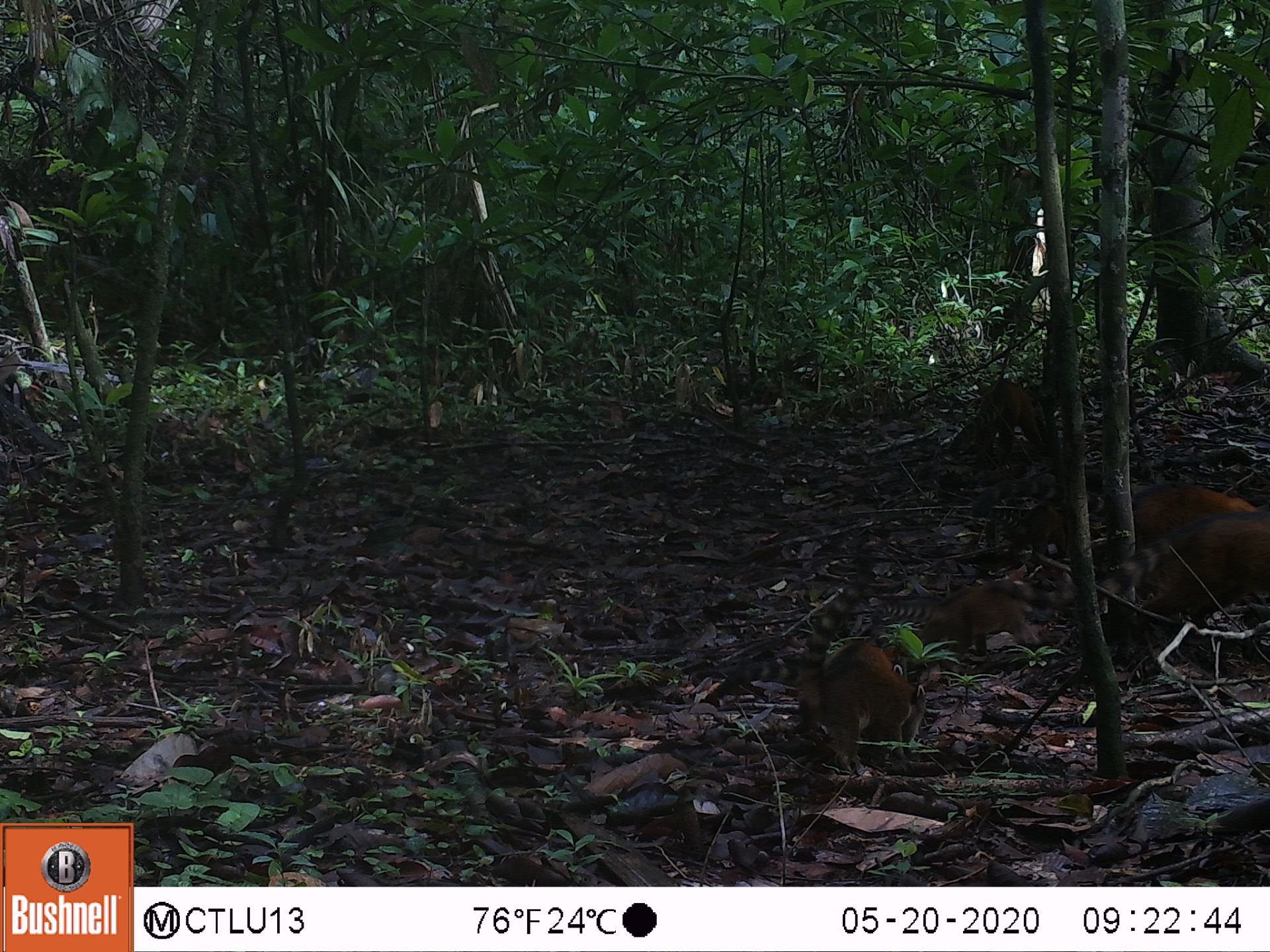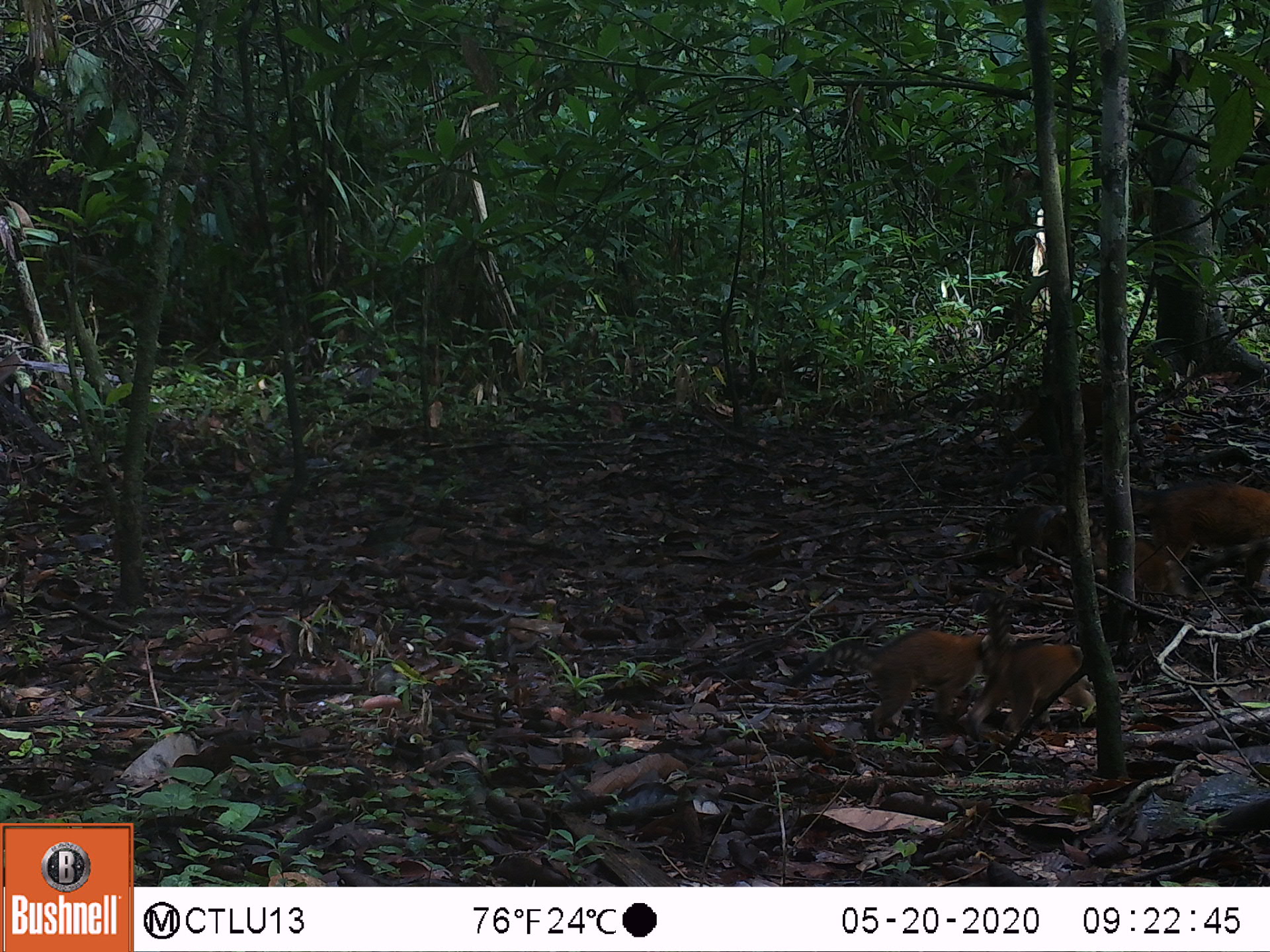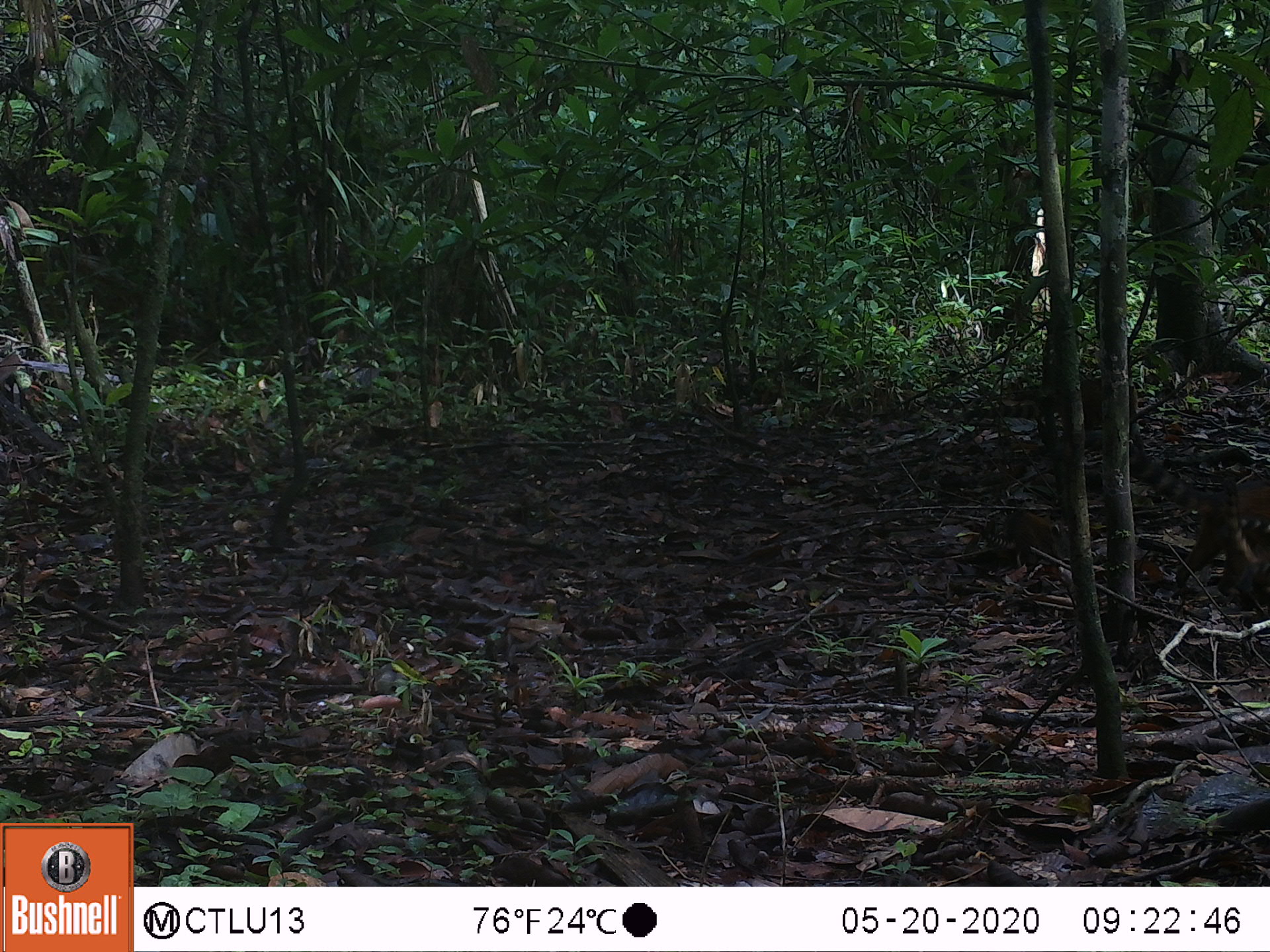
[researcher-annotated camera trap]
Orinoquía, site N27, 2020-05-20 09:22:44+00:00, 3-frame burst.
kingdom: Animalia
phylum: Chordata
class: Mammalia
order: Carnivora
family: Procyonidae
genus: Nasua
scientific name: Nasua nasua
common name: south american coati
South american coati (Nasua nasua).